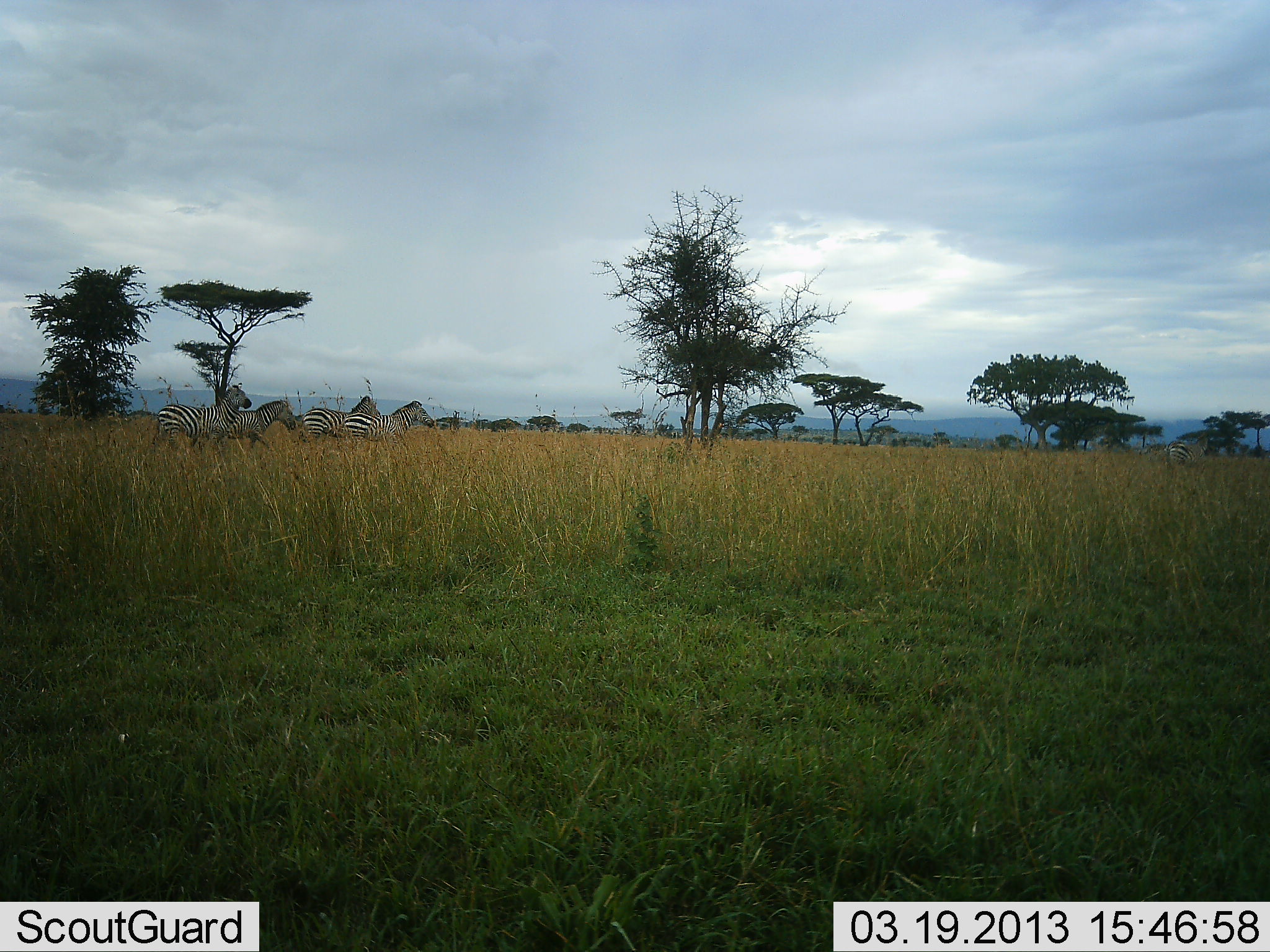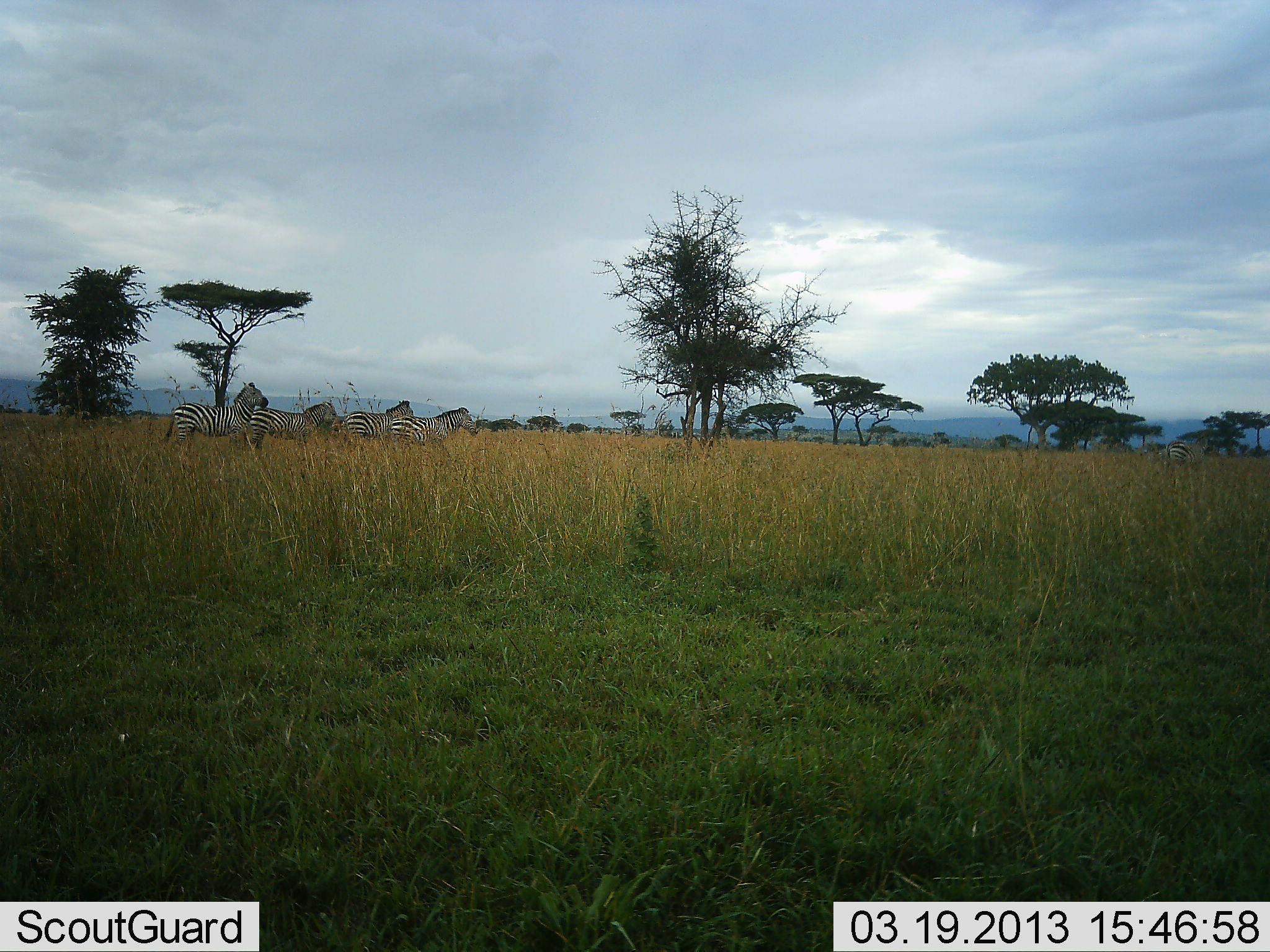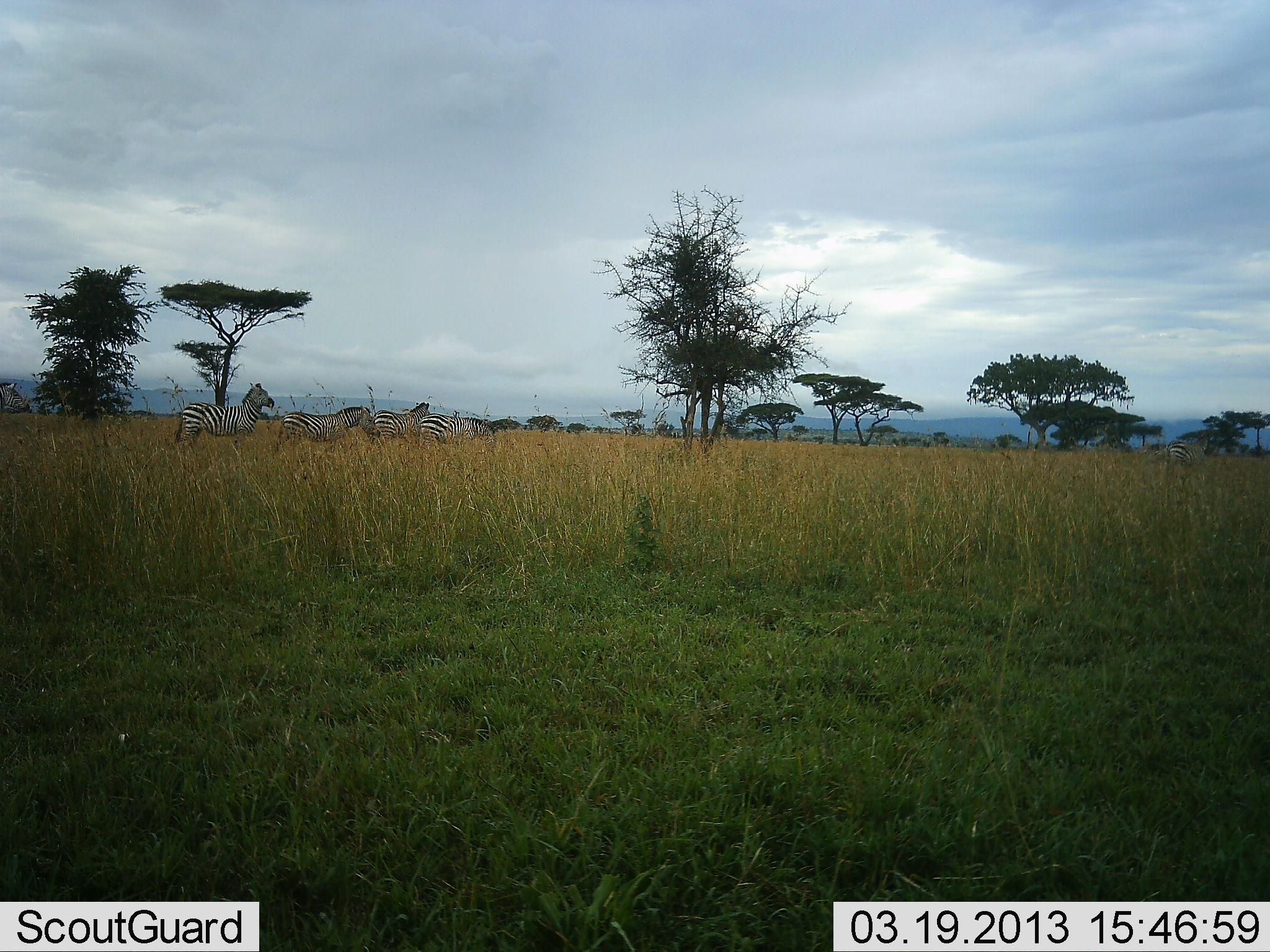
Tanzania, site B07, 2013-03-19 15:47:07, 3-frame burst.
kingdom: Animalia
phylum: Chordata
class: Mammalia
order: Perissodactyla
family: Equidae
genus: Equus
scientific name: Equus quagga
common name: plains zebra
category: zebra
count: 5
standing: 28%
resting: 0%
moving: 84%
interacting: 0%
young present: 0%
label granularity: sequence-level